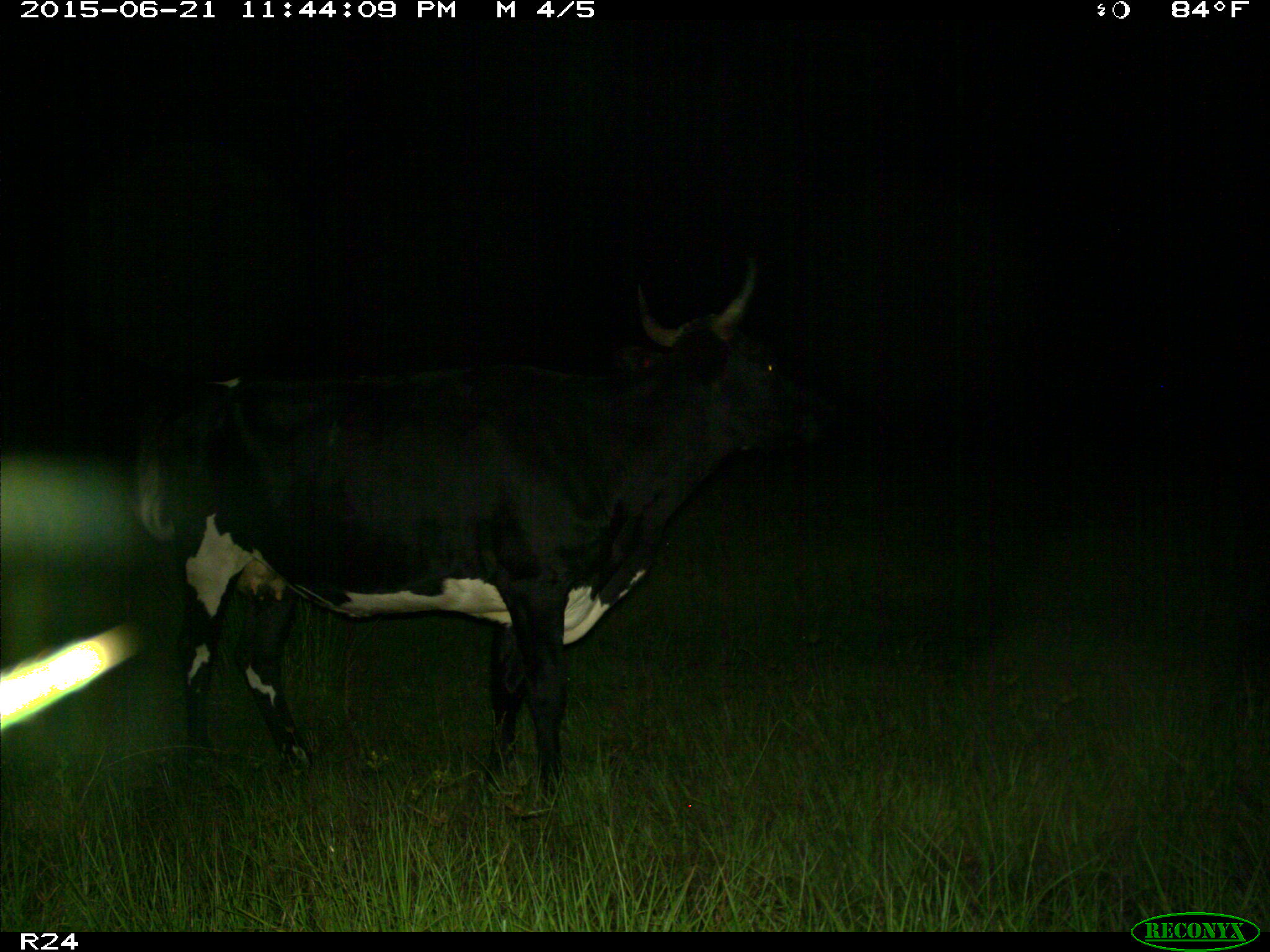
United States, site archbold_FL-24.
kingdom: Animalia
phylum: Chordata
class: Mammalia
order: Artiodactyla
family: Bovidae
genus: Bos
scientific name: Bos taurus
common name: domestic cow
Bos taurus (domestic cow).